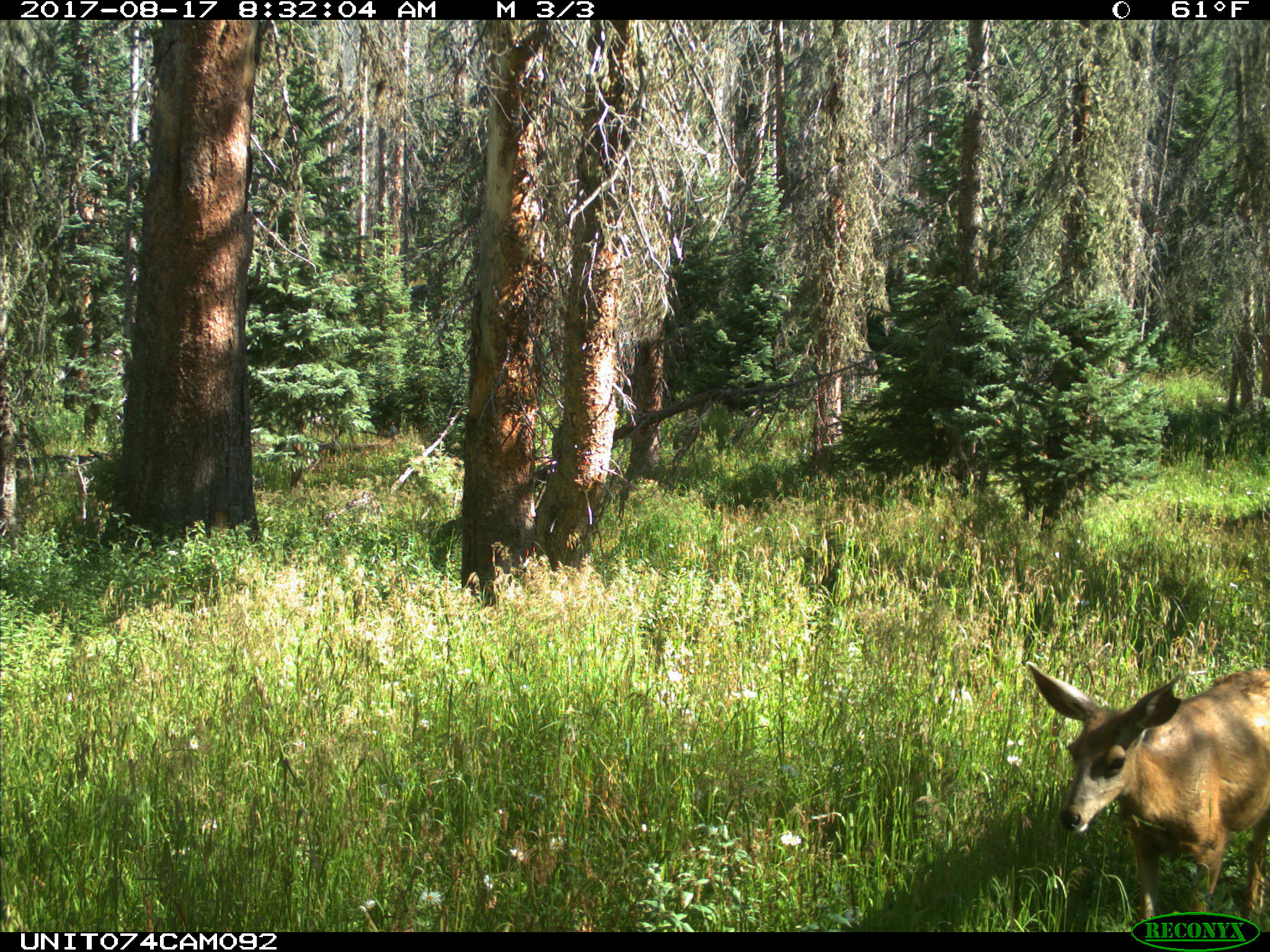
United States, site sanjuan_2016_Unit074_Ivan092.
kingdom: Animalia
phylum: Chordata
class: Mammalia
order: Artiodactyla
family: Cervidae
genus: Odocoileus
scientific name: Odocoileus hemionus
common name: mule deer